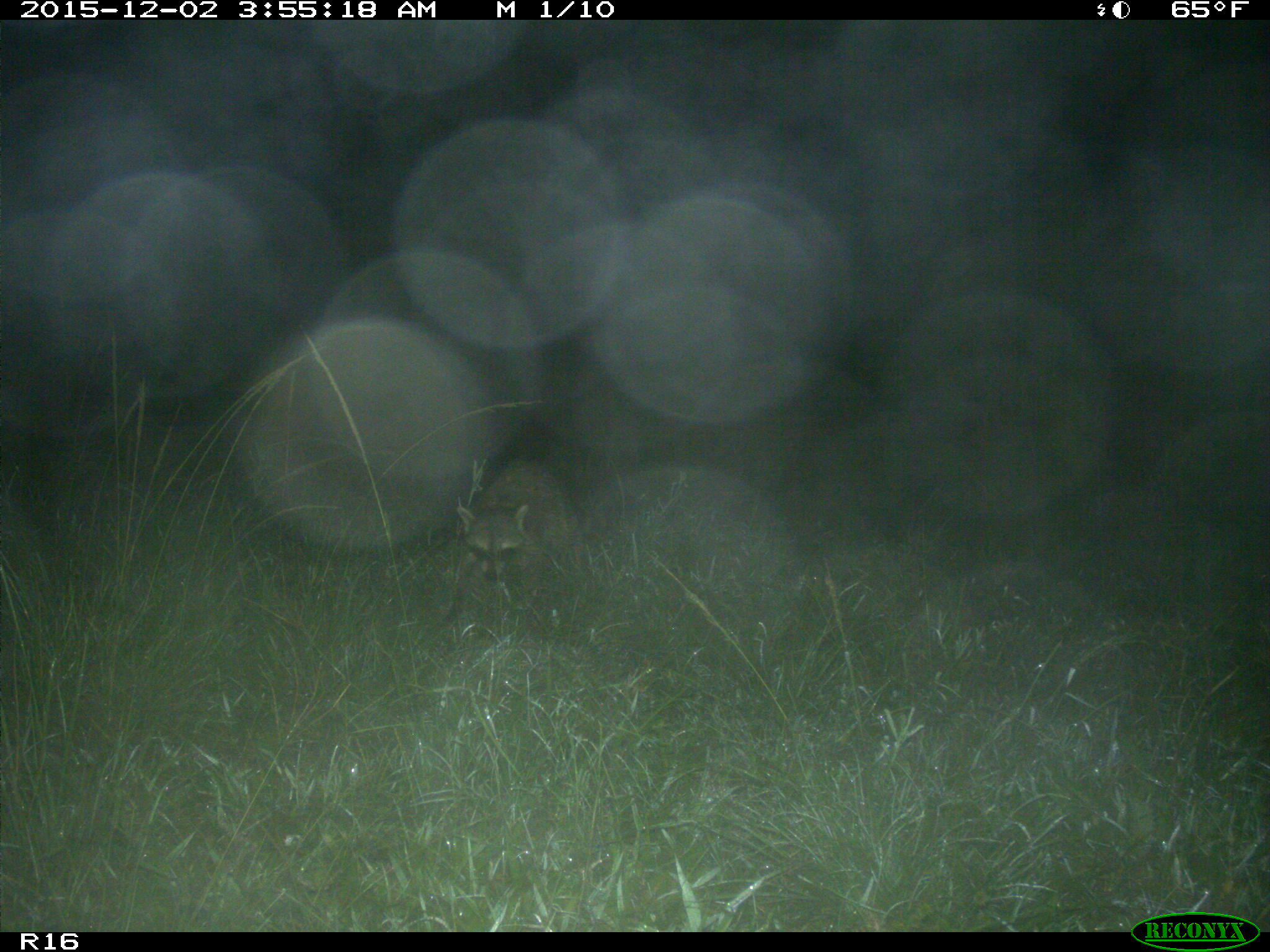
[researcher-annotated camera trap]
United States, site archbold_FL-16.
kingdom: Animalia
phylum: Chordata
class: Mammalia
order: Carnivora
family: Procyonidae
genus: Procyon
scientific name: Procyon lotor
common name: common raccoon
Procyon lotor (common raccoon).